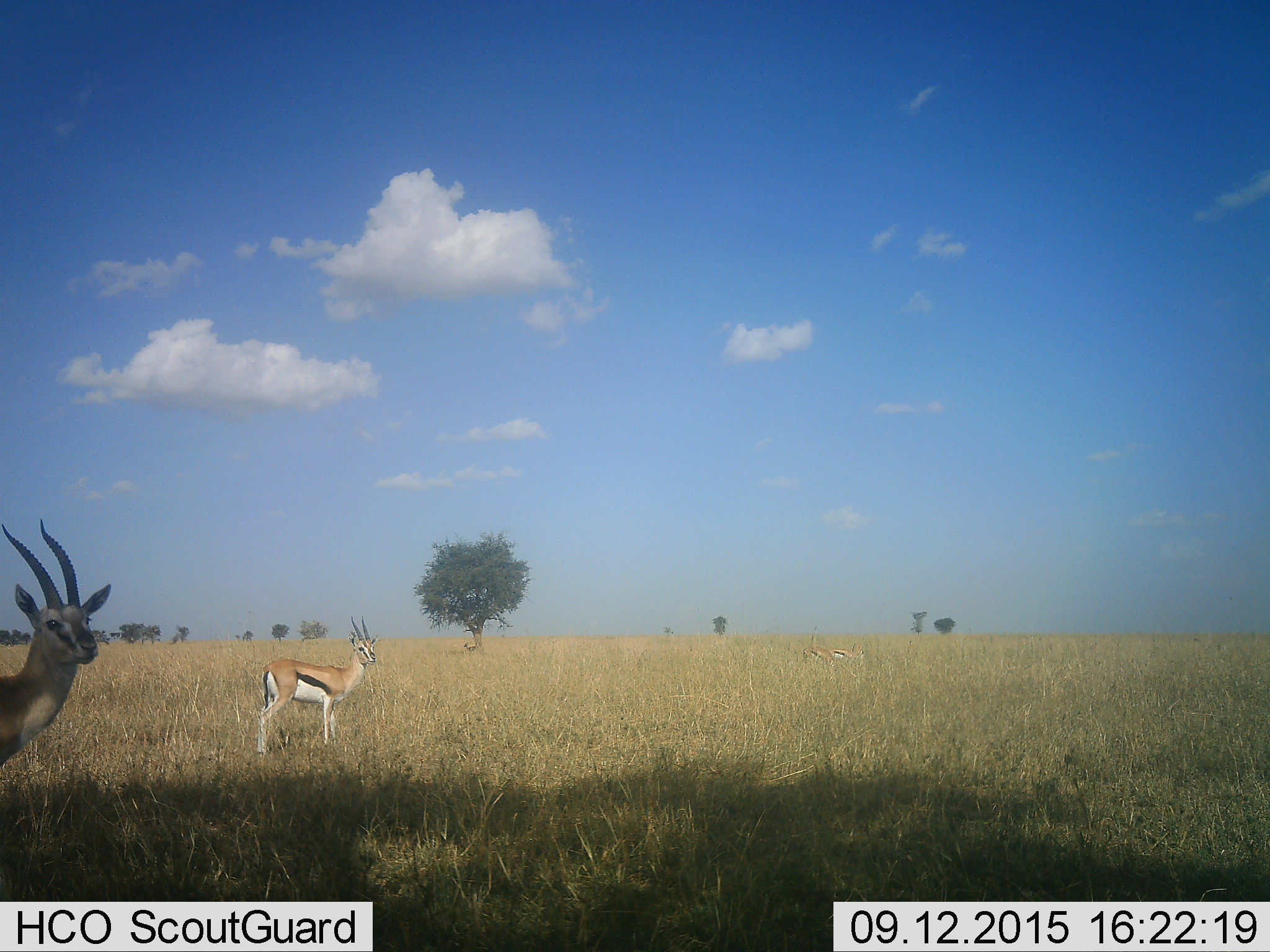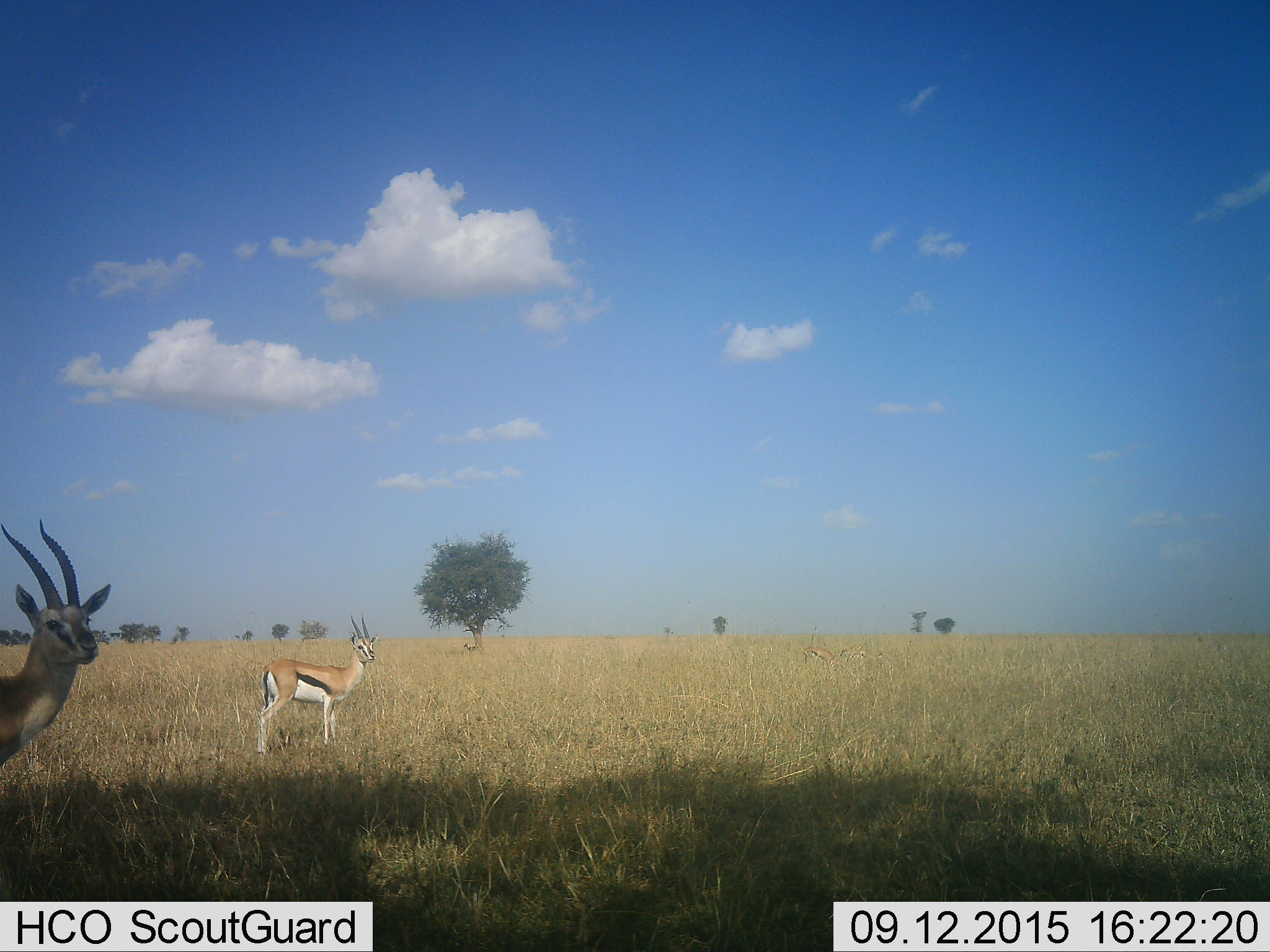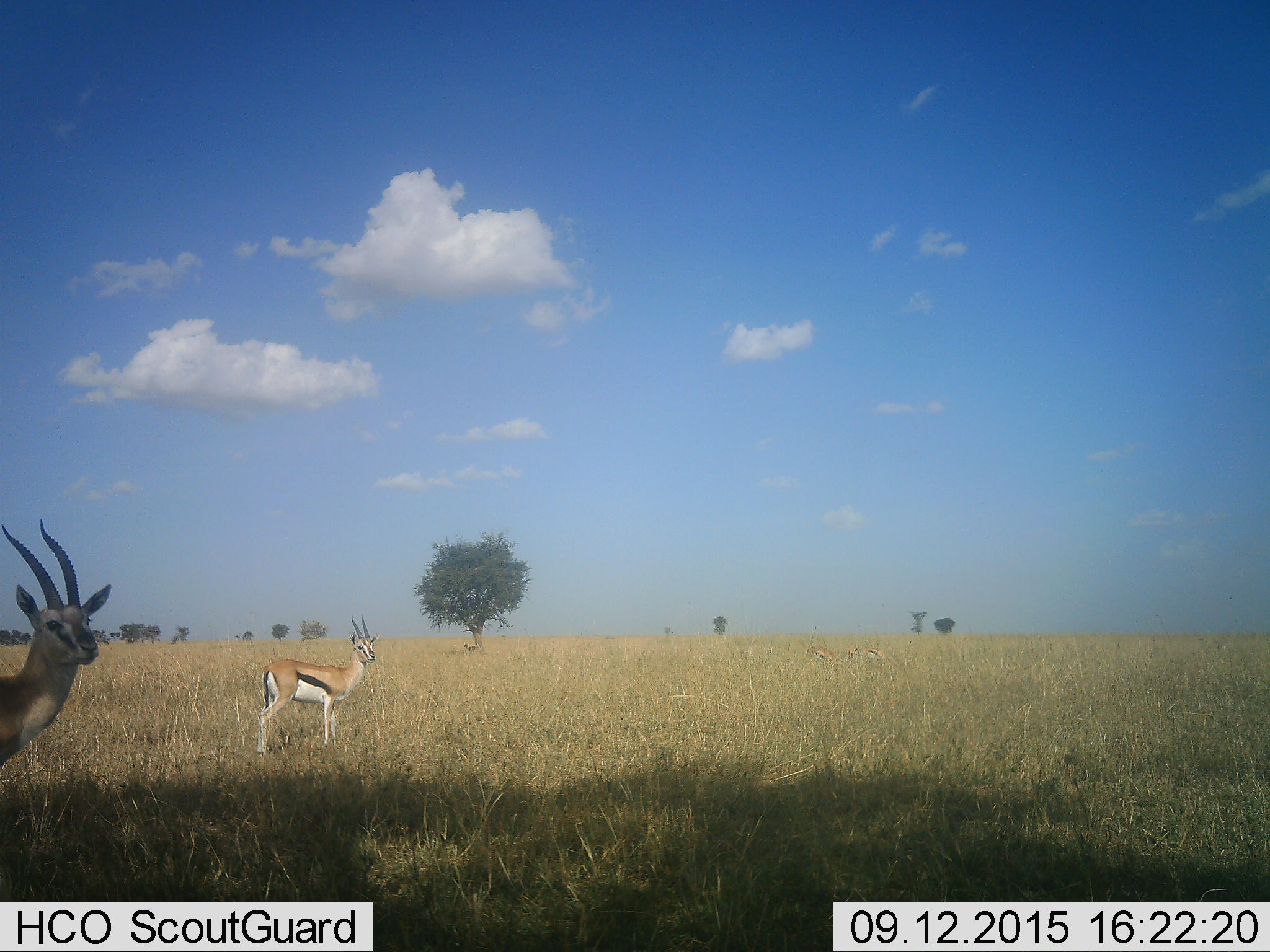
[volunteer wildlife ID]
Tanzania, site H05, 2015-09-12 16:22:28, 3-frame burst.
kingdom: Animalia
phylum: Chordata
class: Mammalia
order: Artiodactyla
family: Bovidae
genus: Eudorcas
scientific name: Eudorcas thomsonii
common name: thomson's gazelle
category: gazellethomsons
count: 5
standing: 100%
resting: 0%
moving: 25%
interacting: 0%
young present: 0%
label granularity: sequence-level